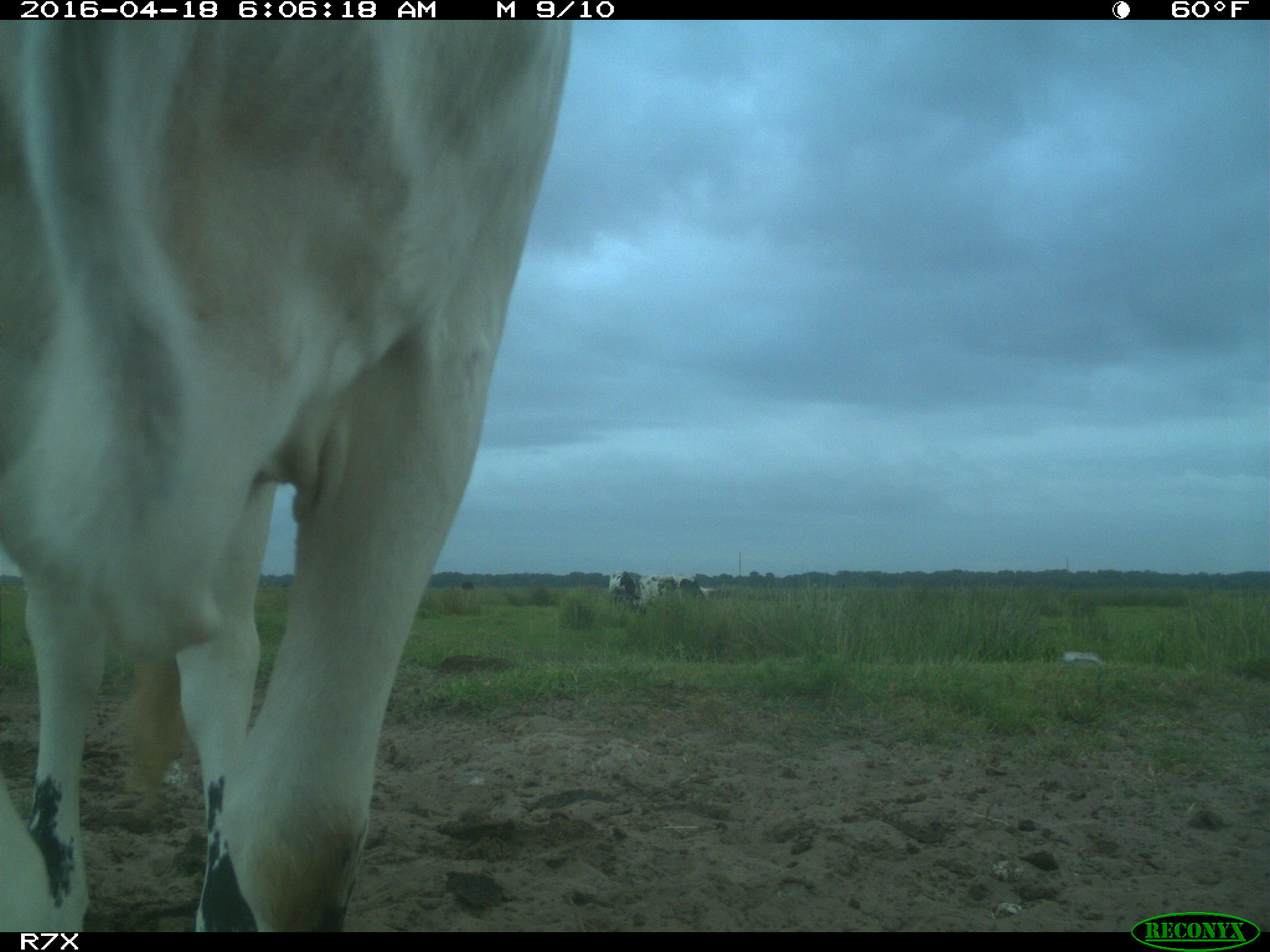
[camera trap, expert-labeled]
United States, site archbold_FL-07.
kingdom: Animalia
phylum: Chordata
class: Mammalia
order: Artiodactyla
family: Bovidae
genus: Bos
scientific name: Bos taurus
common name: domestic cow